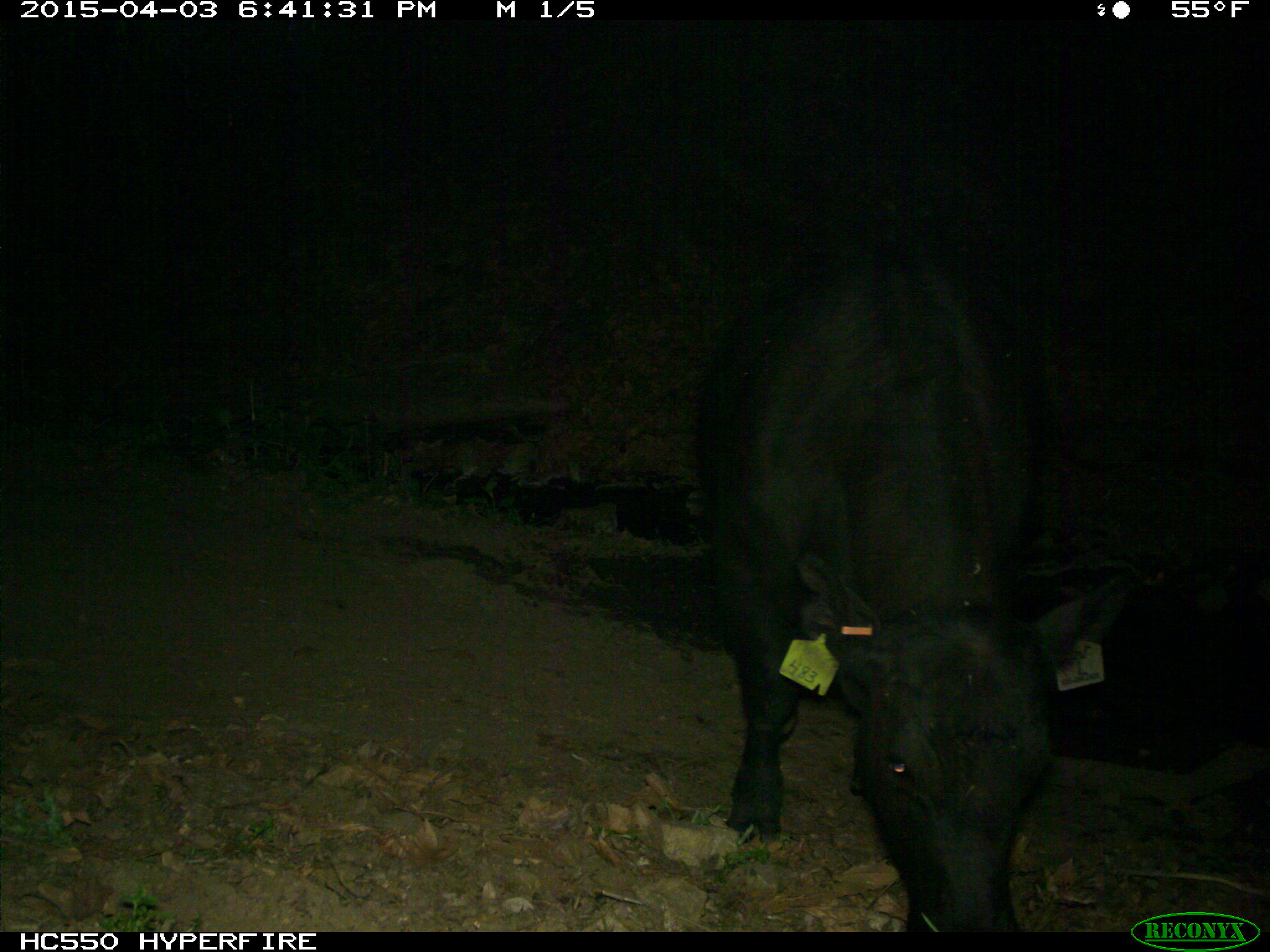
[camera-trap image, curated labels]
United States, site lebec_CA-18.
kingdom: Animalia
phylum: Chordata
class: Mammalia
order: Artiodactyla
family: Bovidae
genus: Bos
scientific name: Bos taurus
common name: domestic cow